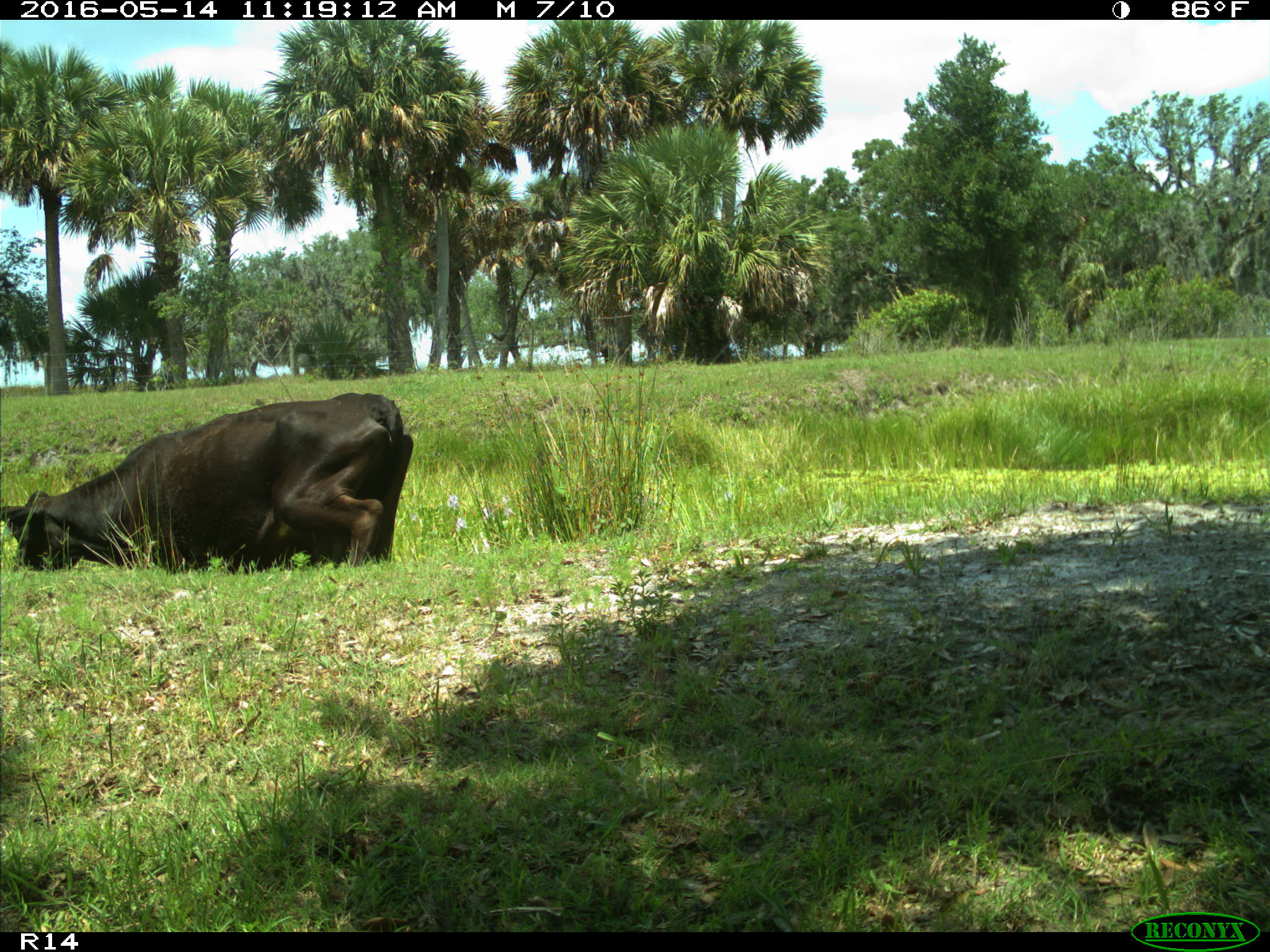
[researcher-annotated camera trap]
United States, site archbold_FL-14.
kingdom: Animalia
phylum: Chordata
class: Mammalia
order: Artiodactyla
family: Bovidae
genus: Bos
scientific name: Bos taurus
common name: domestic cow